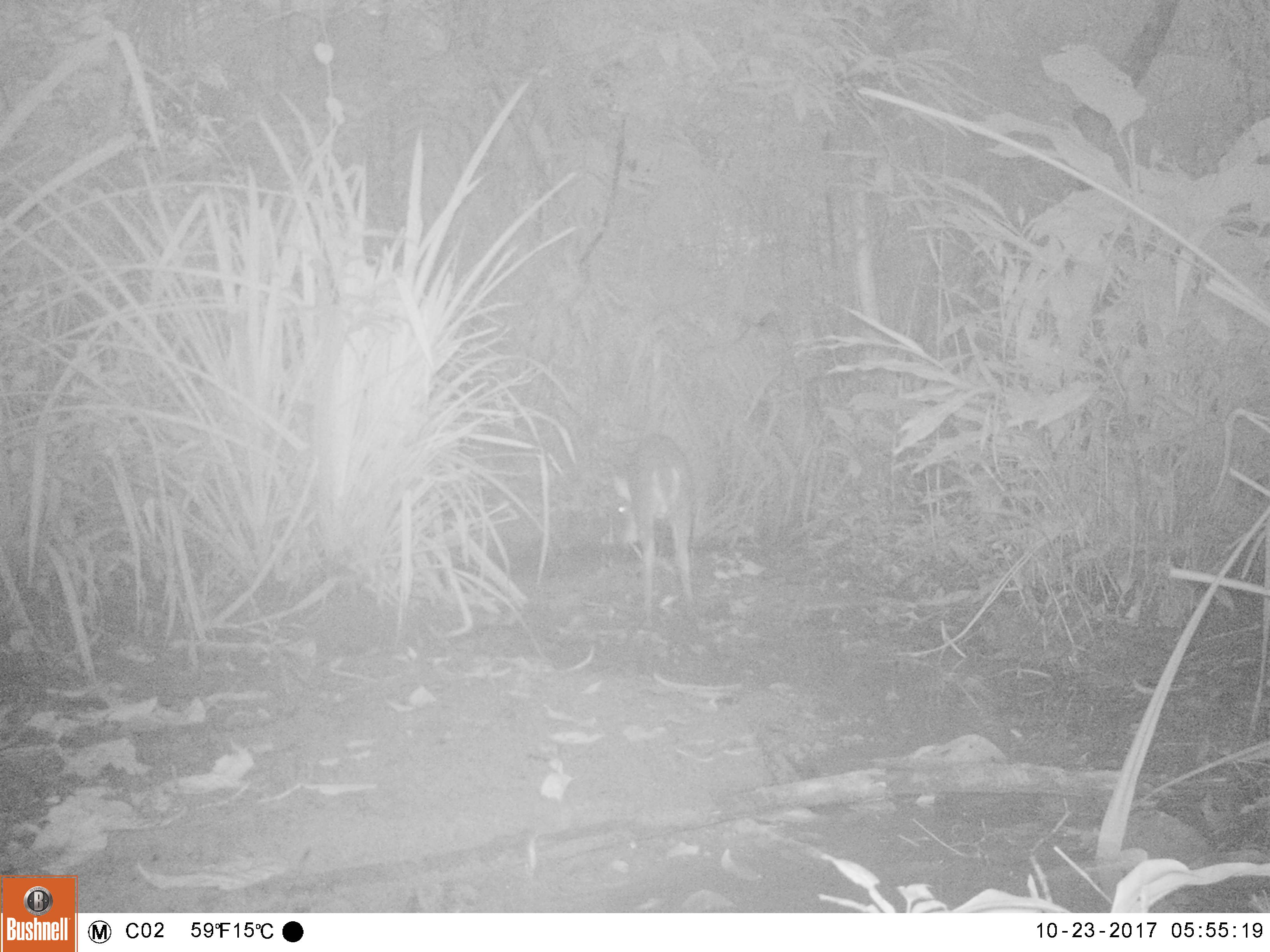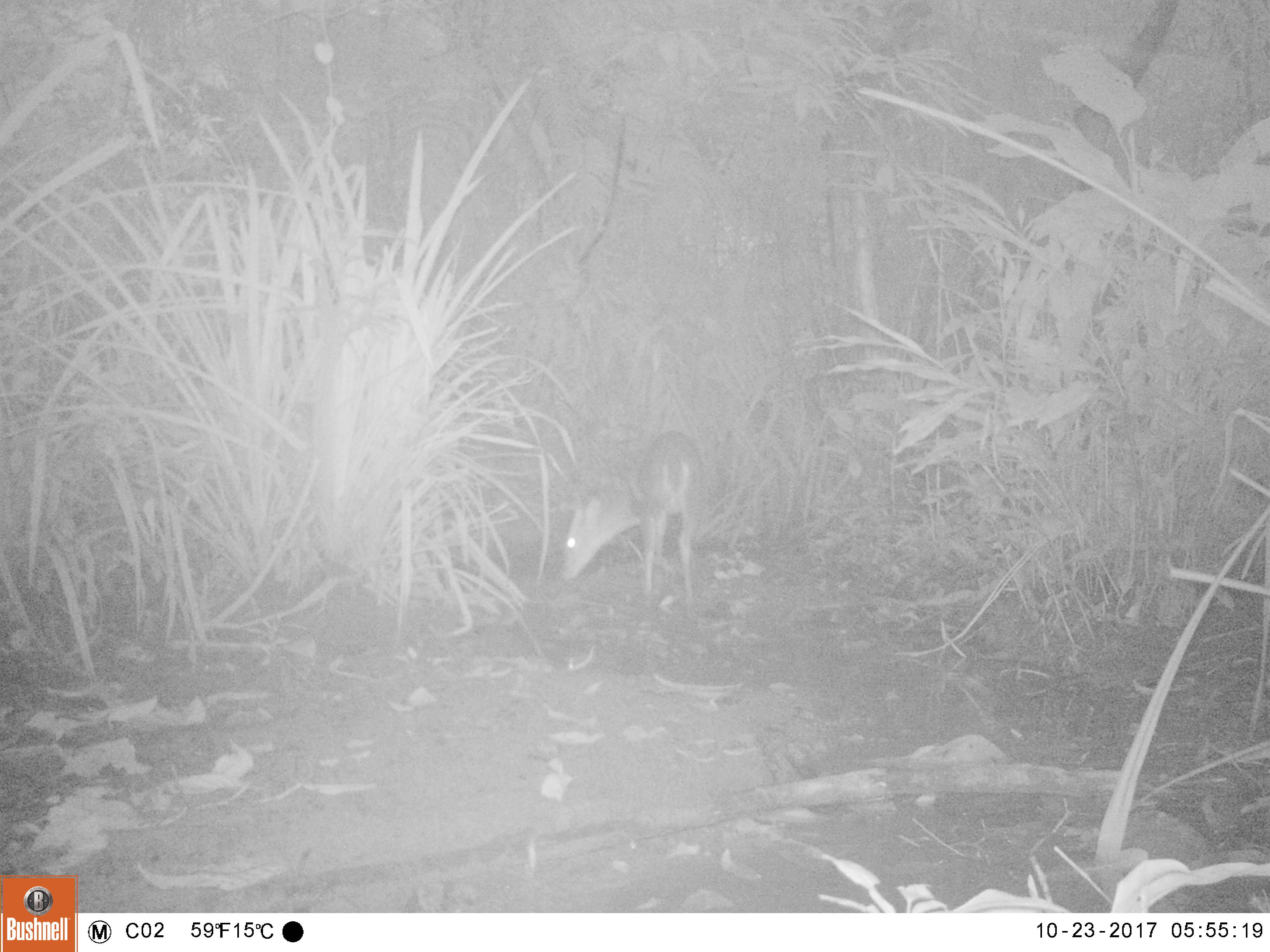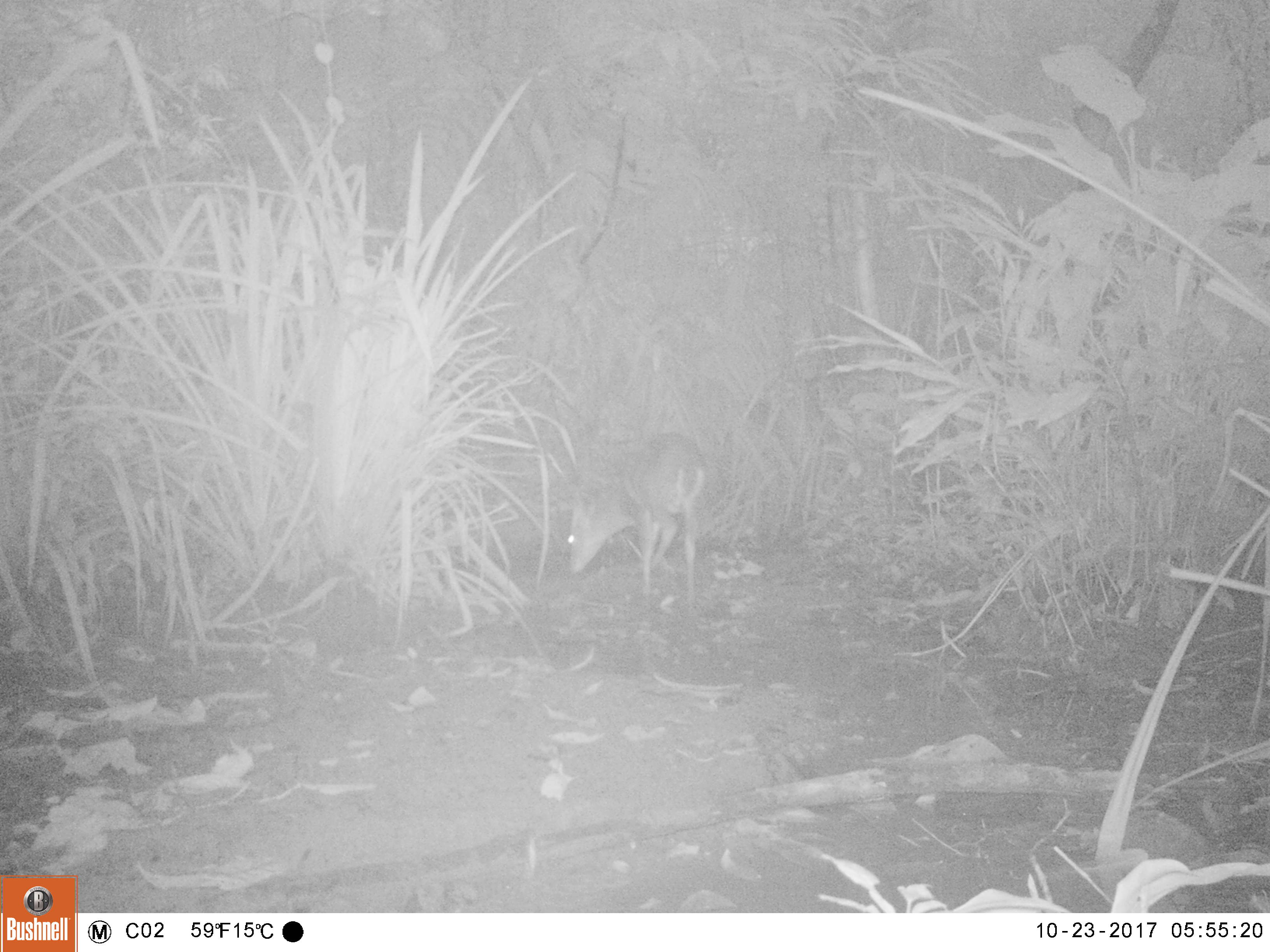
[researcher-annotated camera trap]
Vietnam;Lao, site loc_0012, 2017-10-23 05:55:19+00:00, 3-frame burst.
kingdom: Animalia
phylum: Chordata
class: Mammalia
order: Artiodactyla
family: Cervidae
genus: Muntiacus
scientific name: Muntiacus vuquangensis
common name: large-antlered muntjac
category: large antlered muntjac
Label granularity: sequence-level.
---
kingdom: Animalia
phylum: Arthropoda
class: Insecta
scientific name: Insecta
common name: insect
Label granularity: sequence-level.